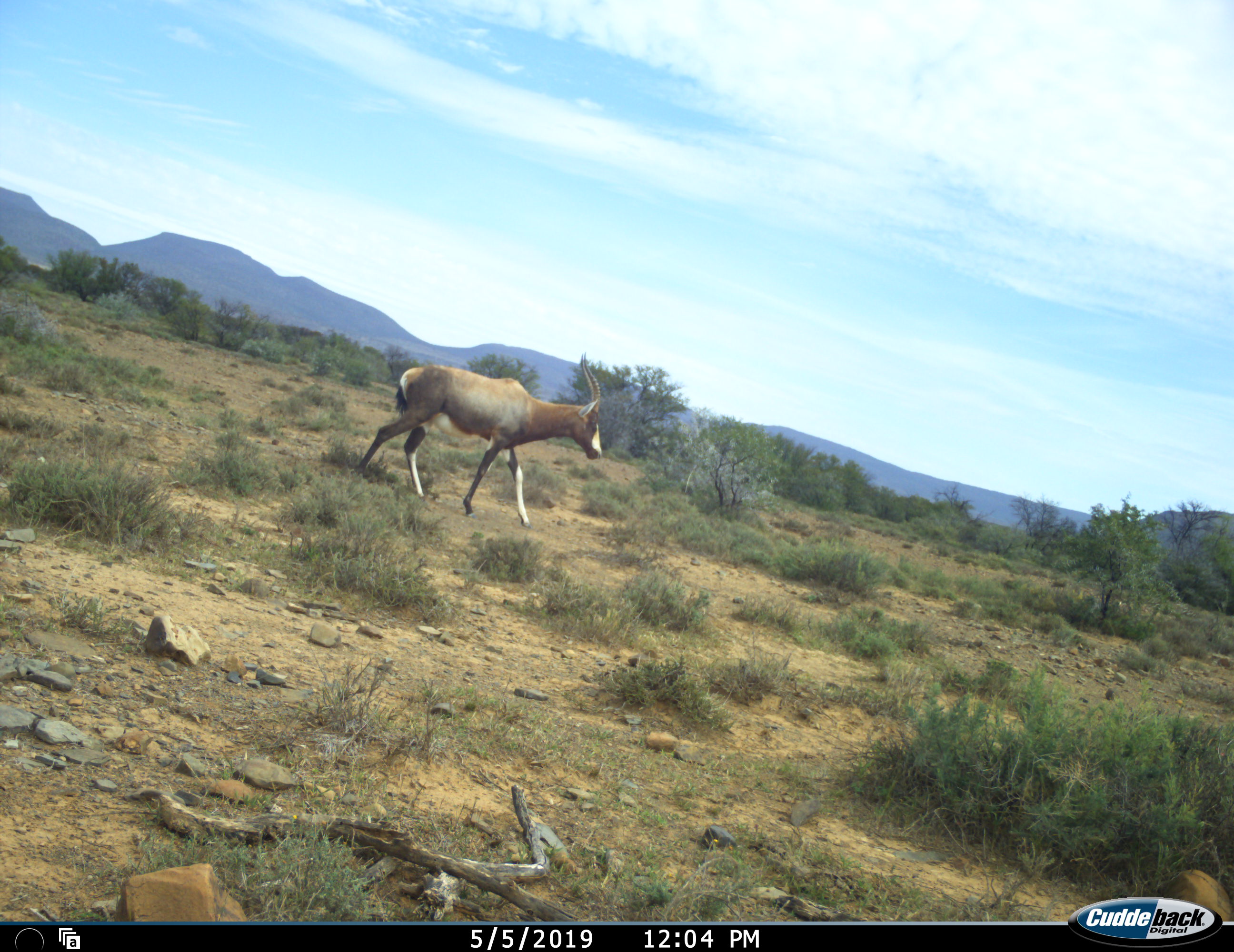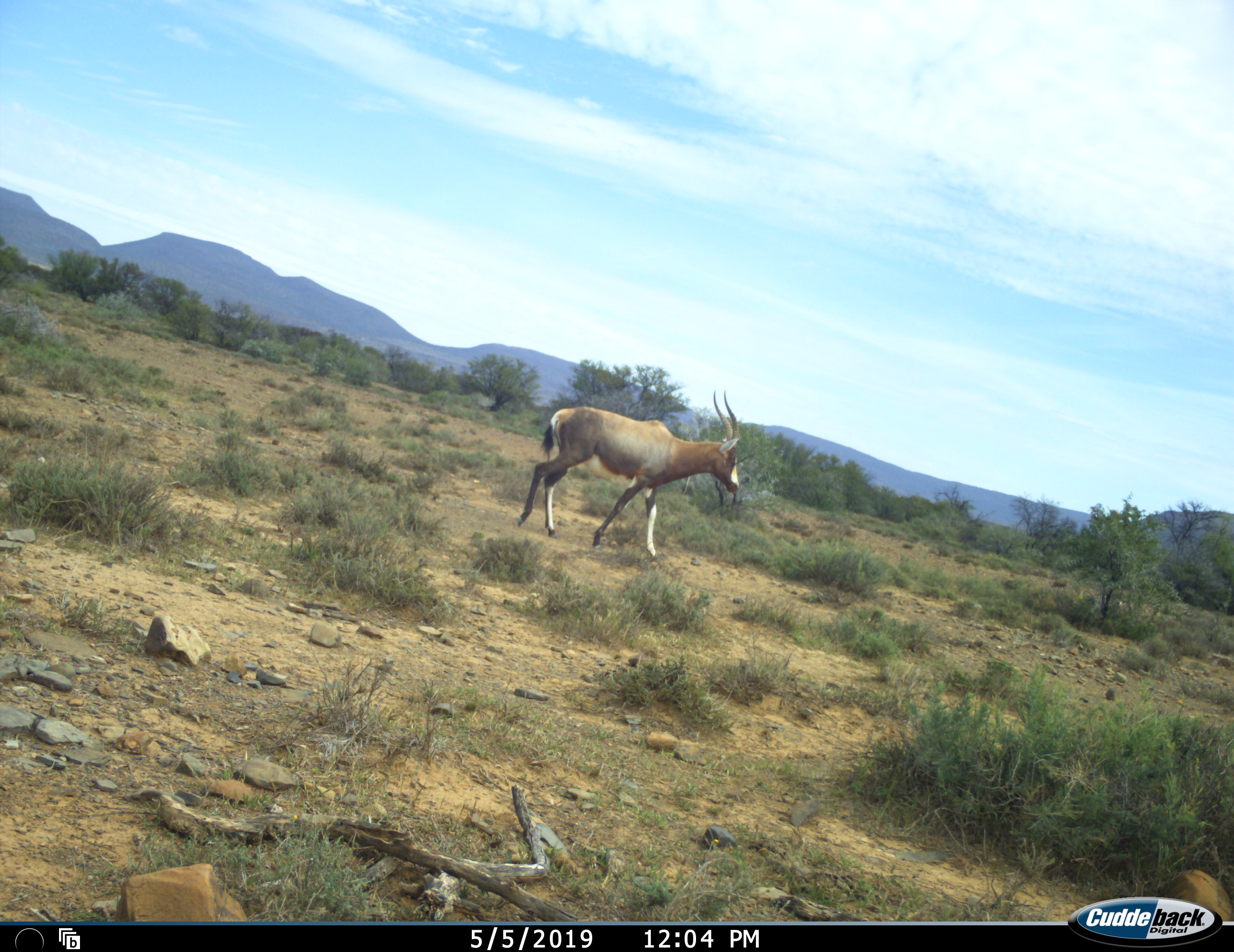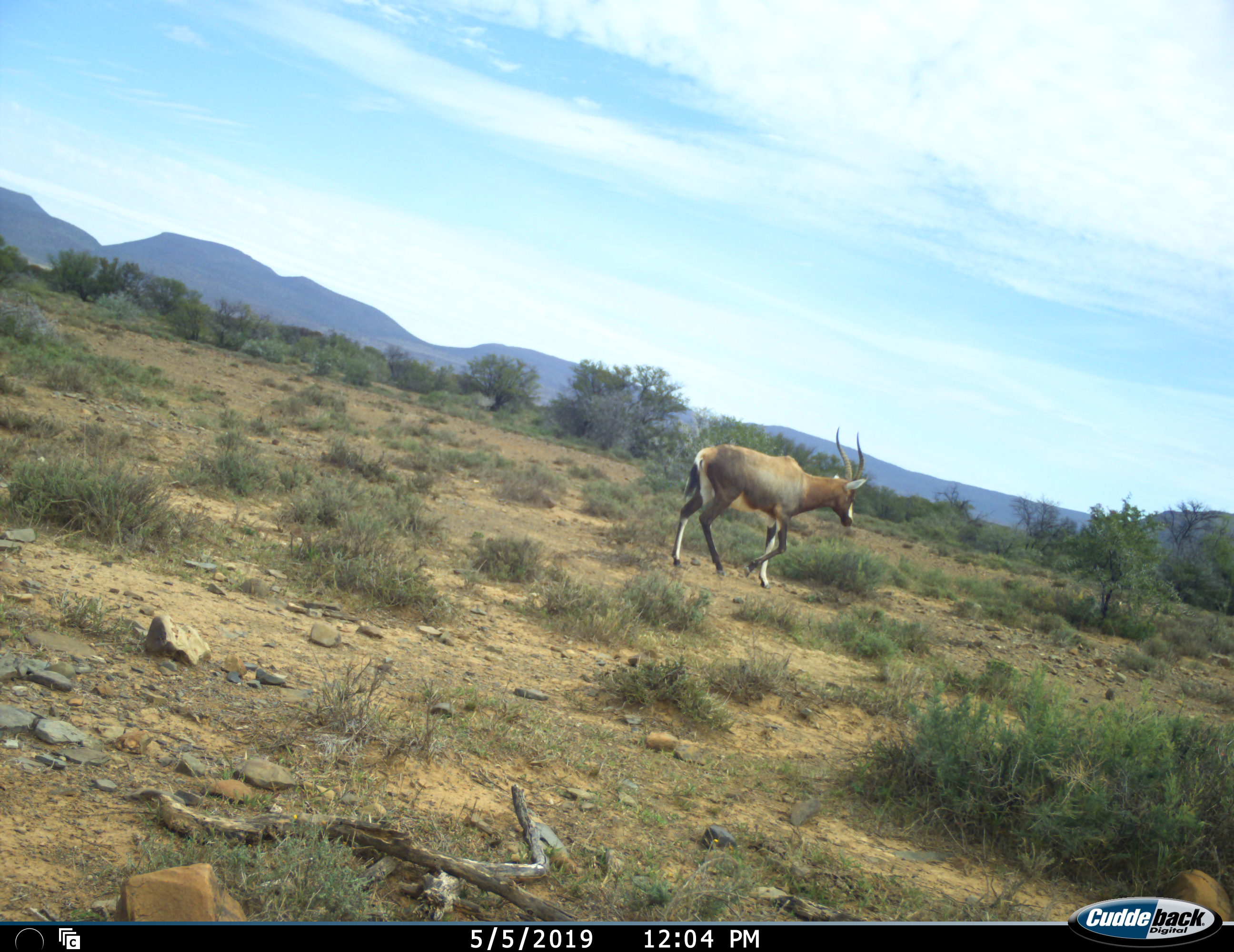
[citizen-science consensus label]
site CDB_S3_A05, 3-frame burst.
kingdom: Animalia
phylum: Chordata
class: Mammalia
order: Artiodactyla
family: Bovidae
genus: Damaliscus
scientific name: Damaliscus pygargus phillipsi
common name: blesbok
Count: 1.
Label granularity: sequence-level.